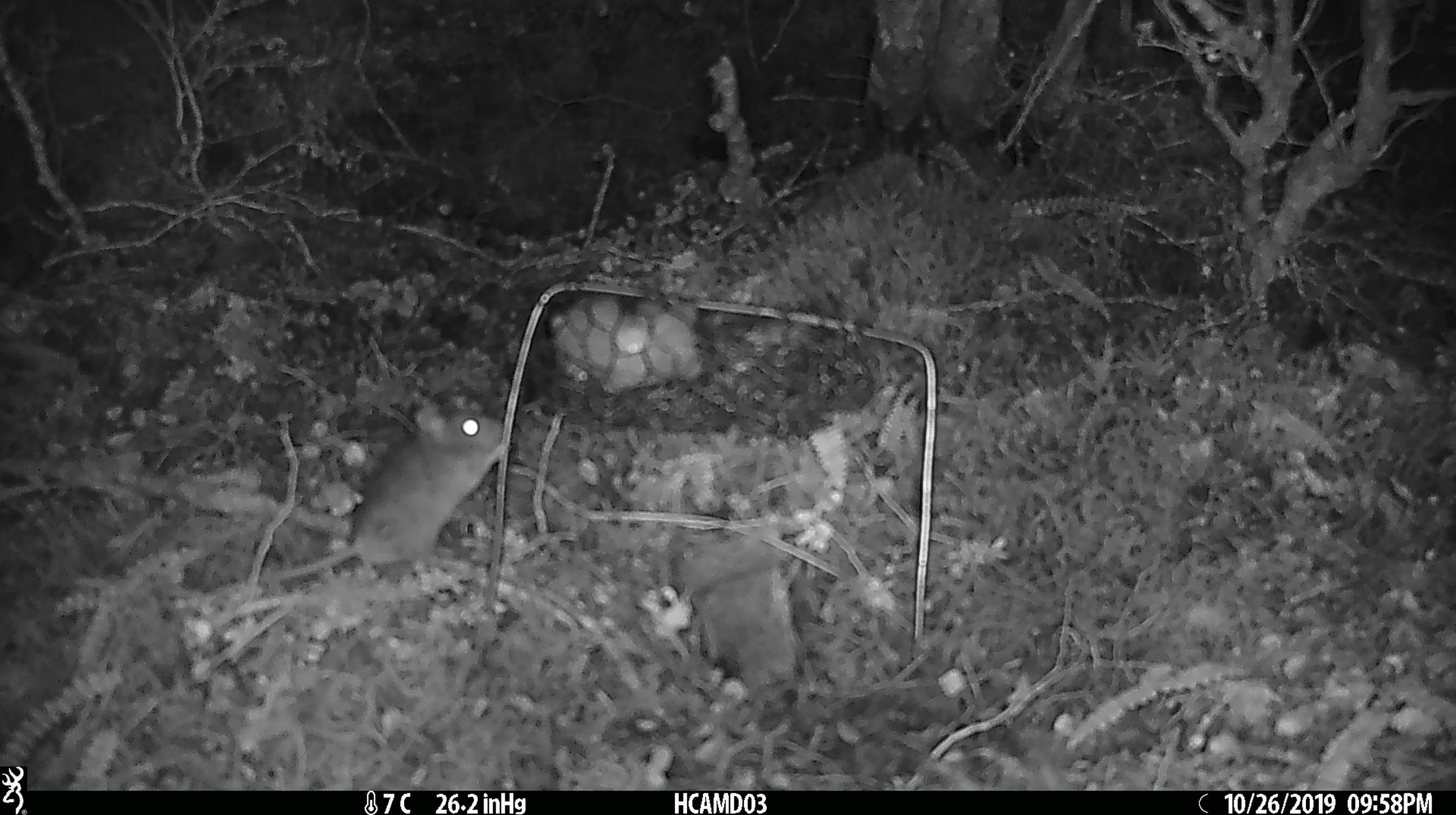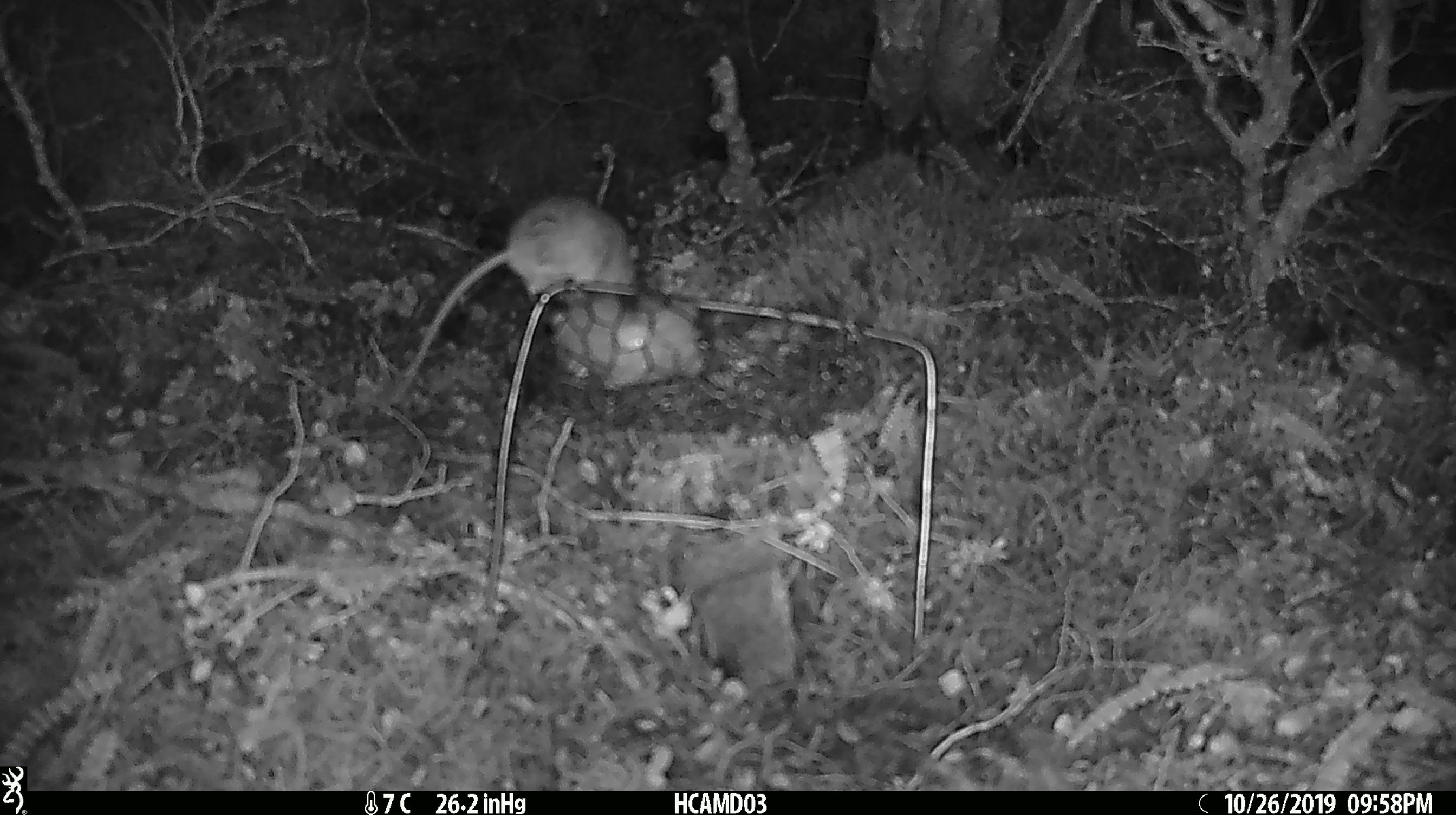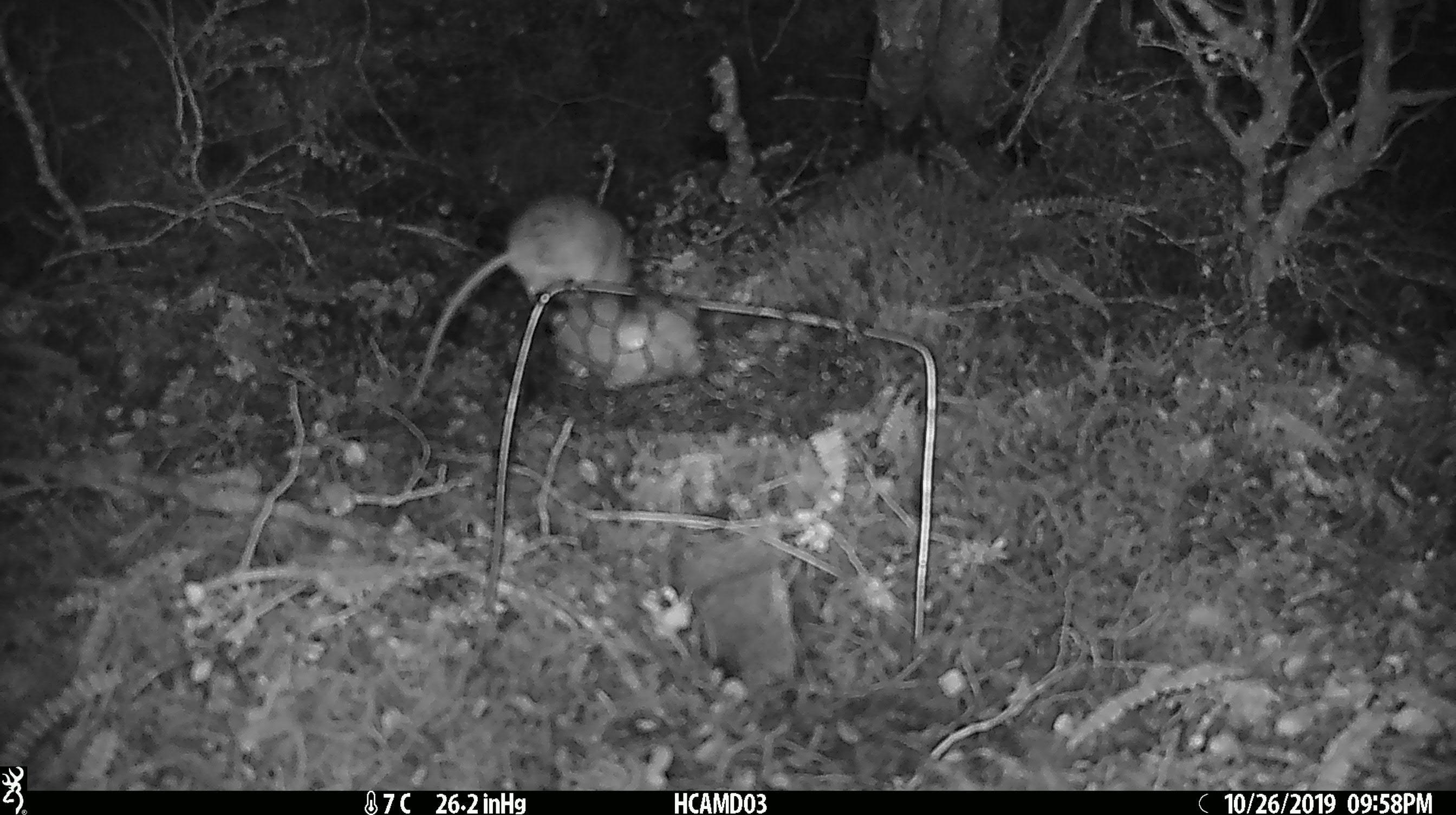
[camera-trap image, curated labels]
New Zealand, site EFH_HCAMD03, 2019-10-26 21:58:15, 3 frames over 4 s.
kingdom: Animalia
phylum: Chordata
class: Mammalia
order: Rodentia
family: Muridae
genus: Mus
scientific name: Mus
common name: mouse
Mouse (Mus).